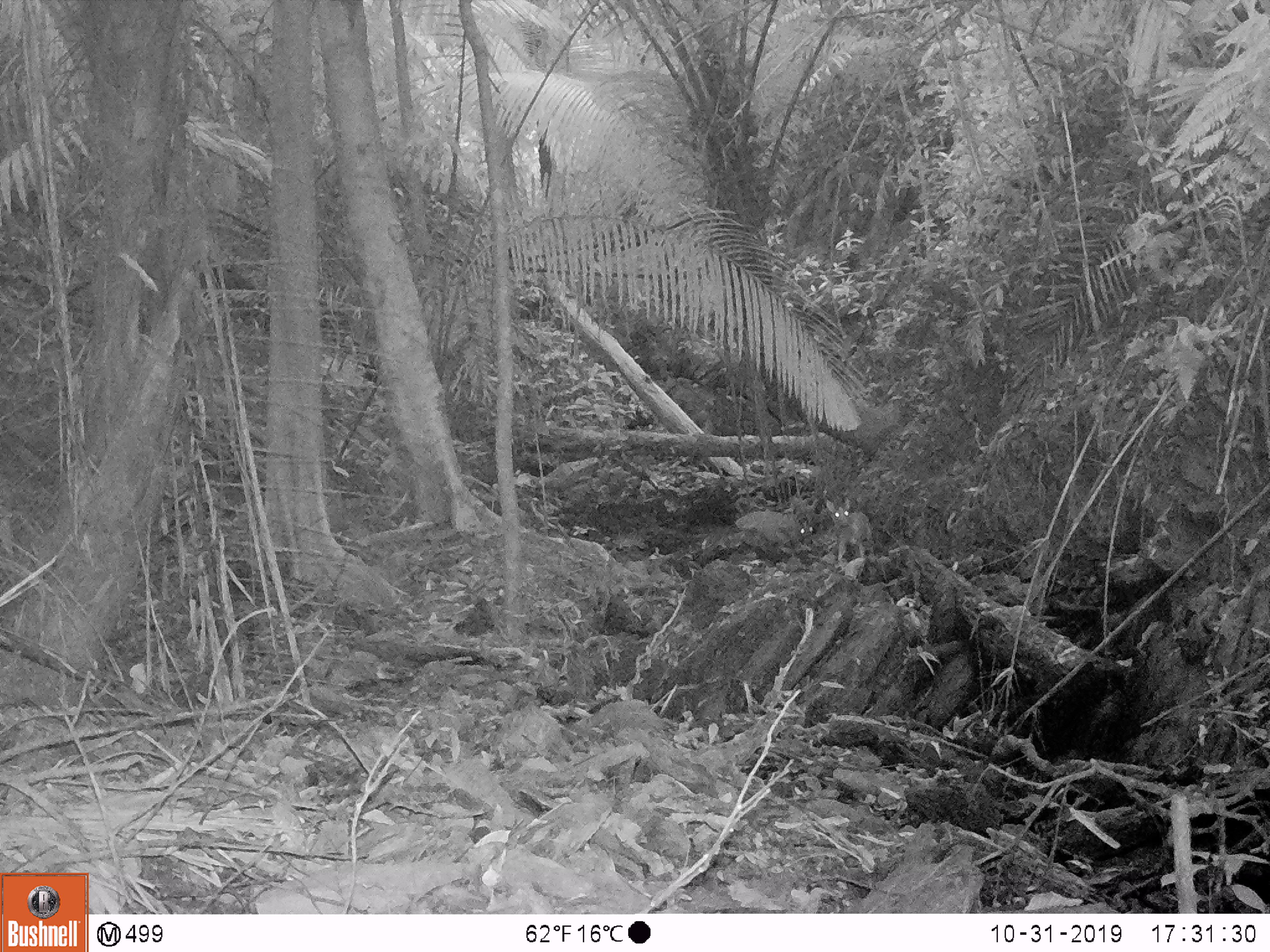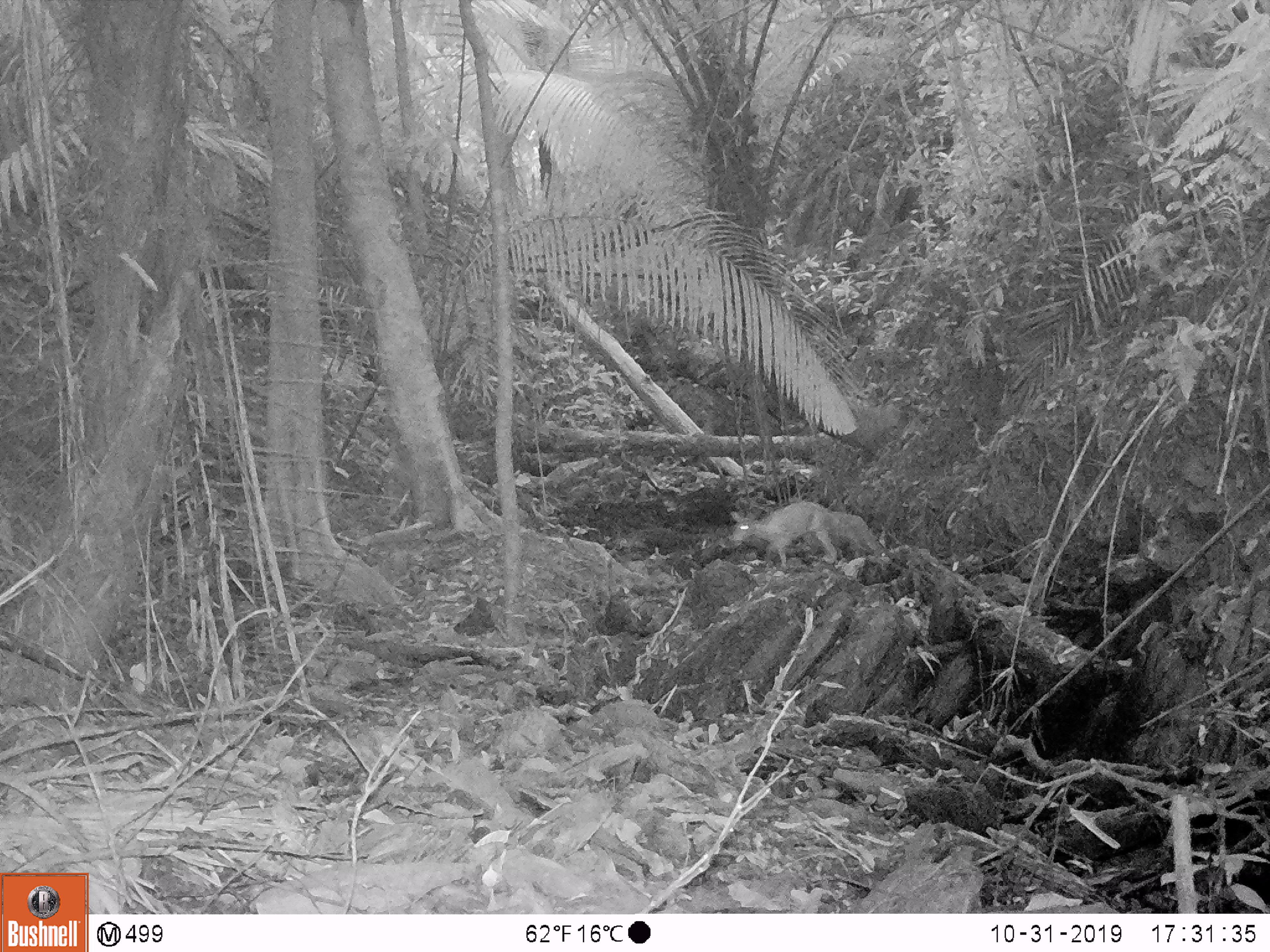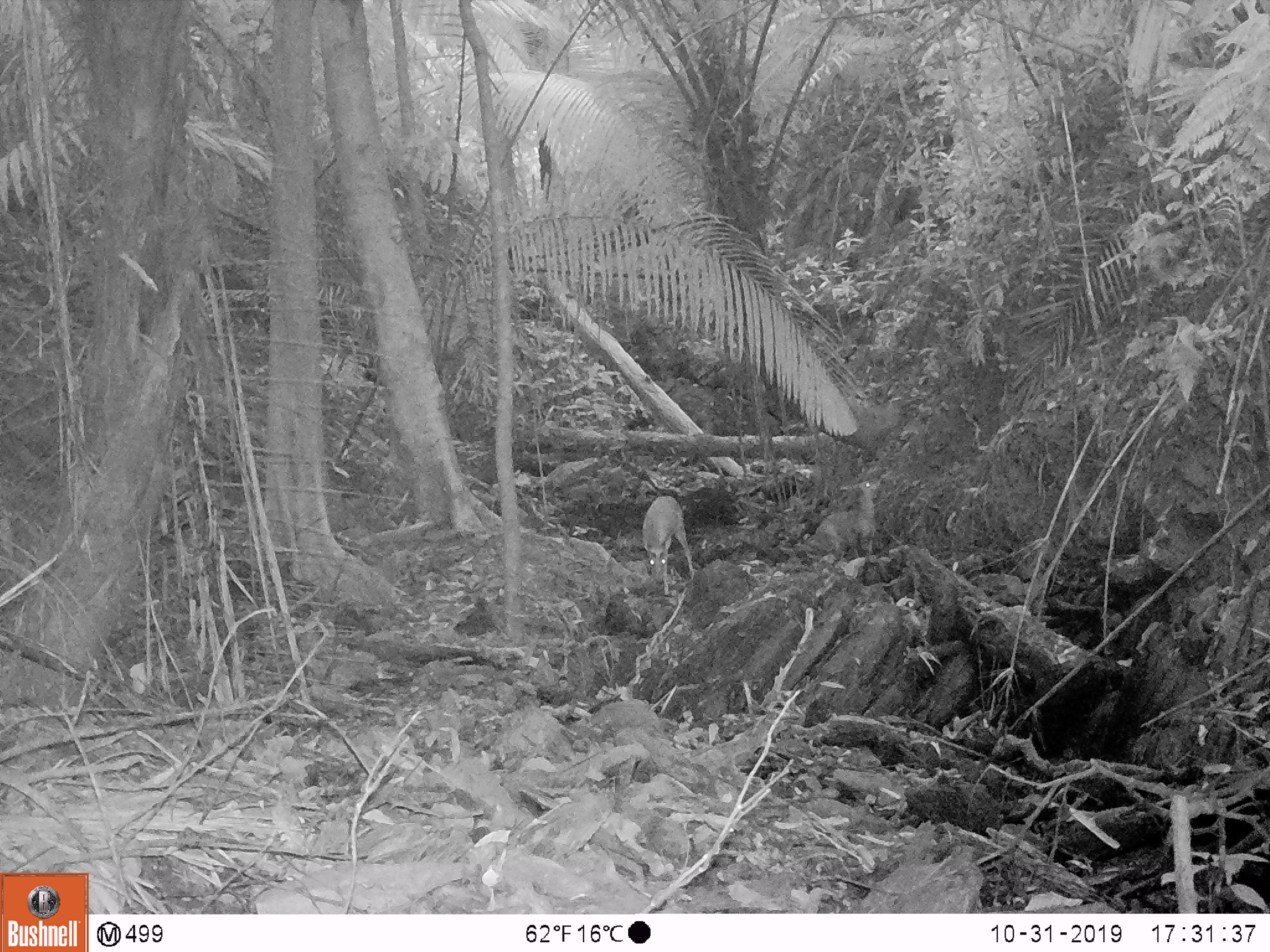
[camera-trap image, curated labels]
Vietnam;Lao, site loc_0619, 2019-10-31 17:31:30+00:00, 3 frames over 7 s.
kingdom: Animalia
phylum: Chordata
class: Mammalia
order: Artiodactyla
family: Cervidae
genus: Muntiacus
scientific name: Muntiacus muntjak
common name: red muntjac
Red muntjac (Muntiacus muntjak). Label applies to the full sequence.